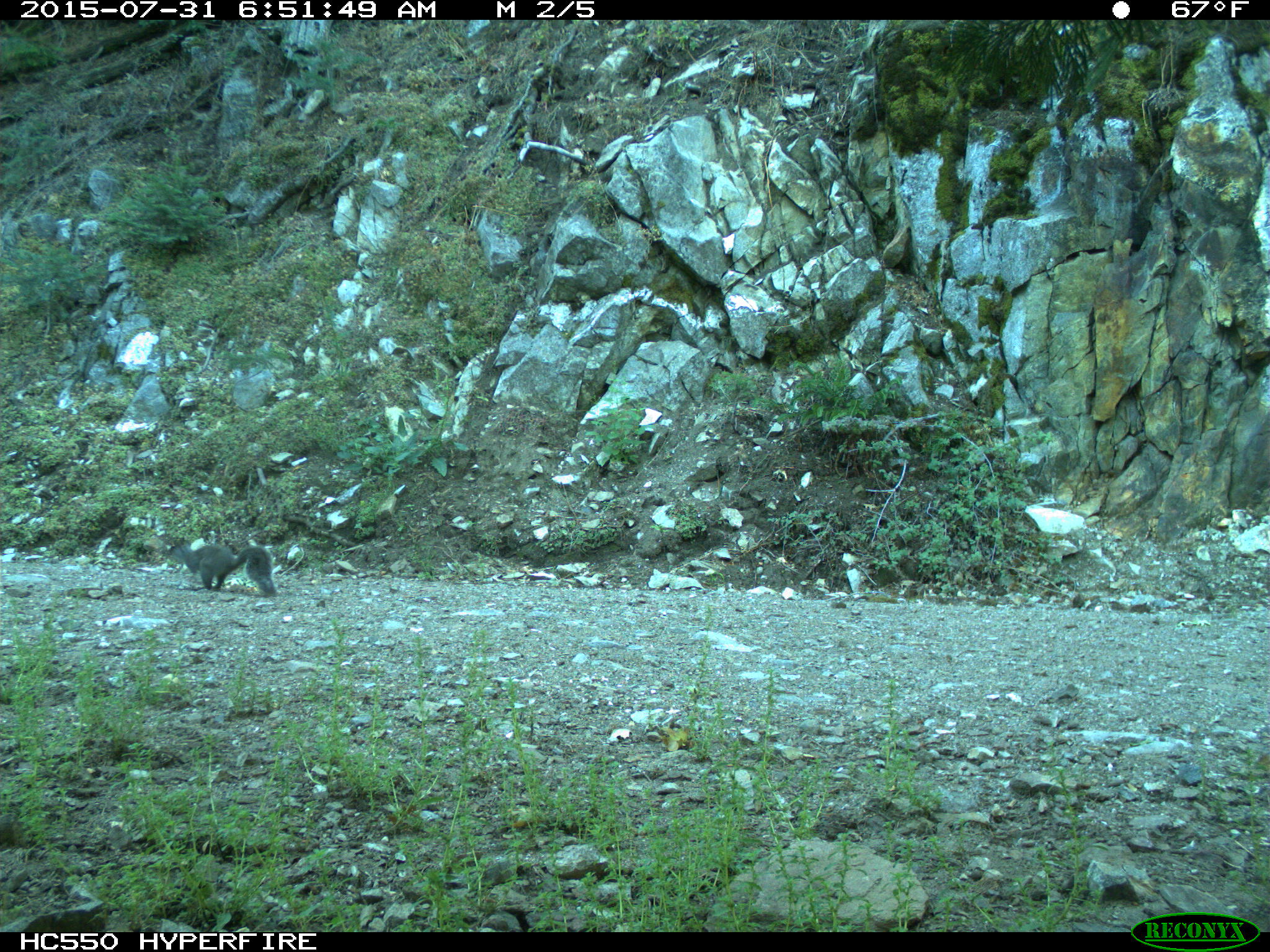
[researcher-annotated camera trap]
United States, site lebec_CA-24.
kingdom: Animalia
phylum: Chordata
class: Mammalia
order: Rodentia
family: Sciuridae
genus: Sciurus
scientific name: Sciurus carolinensis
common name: eastern gray squirrel